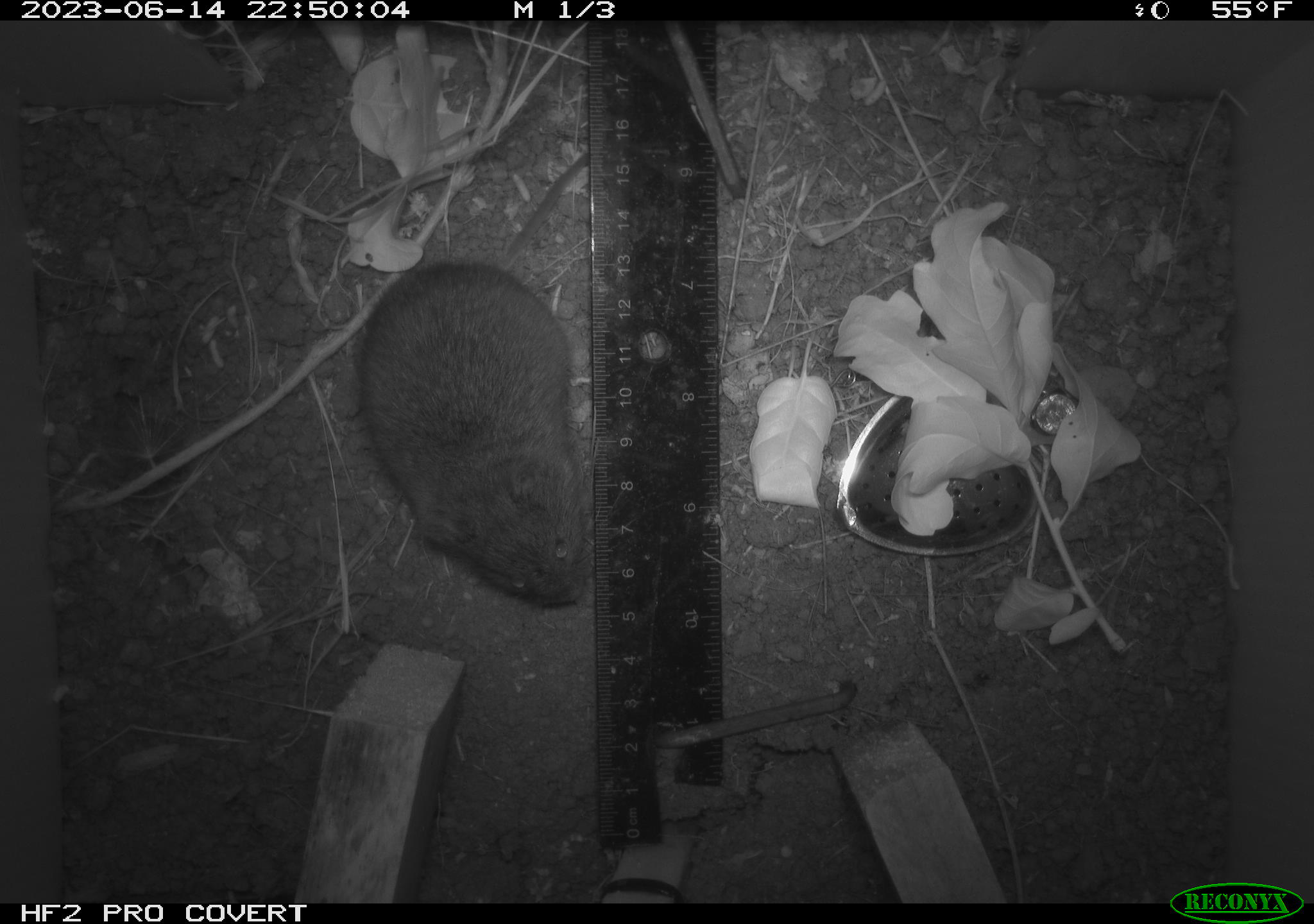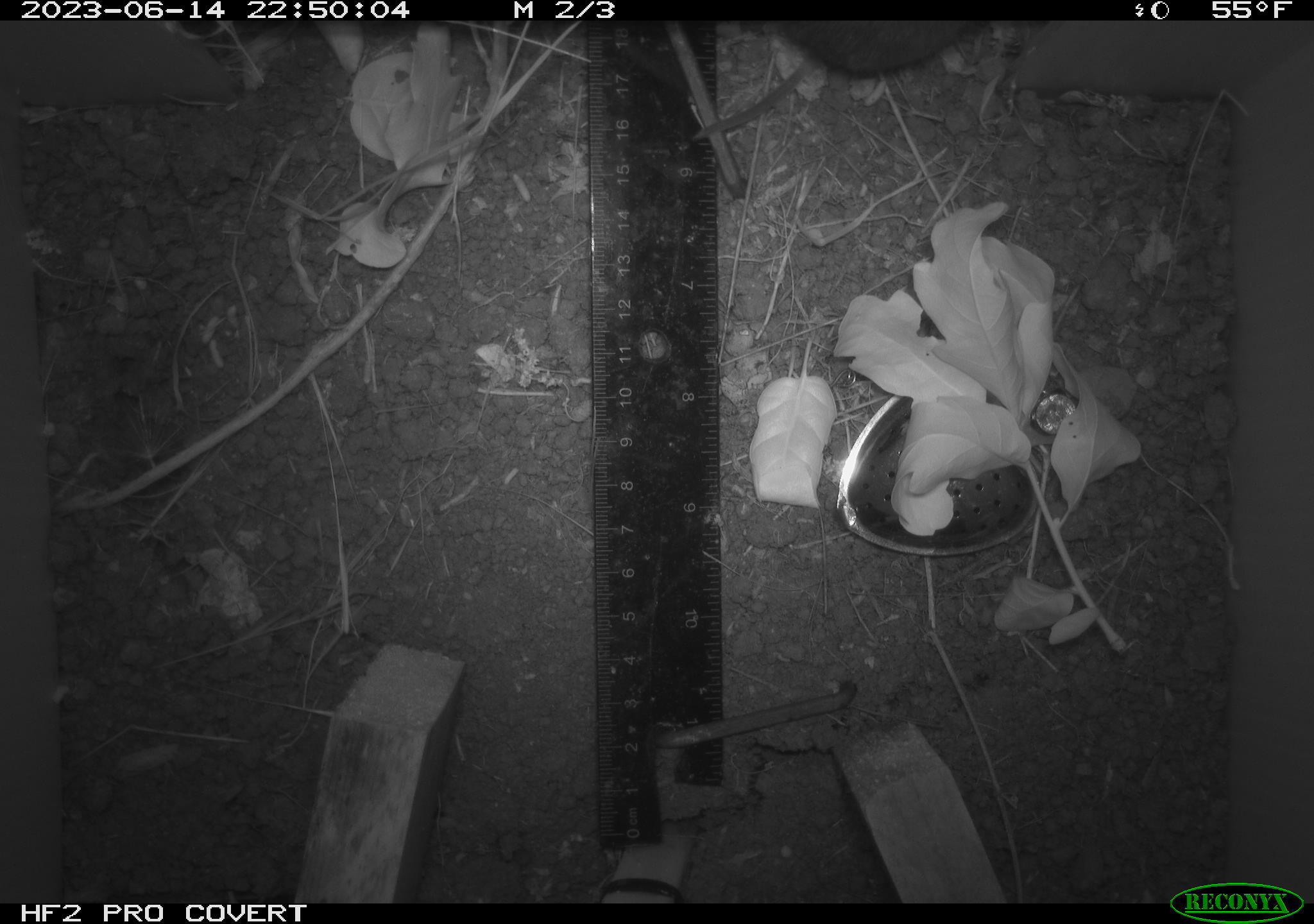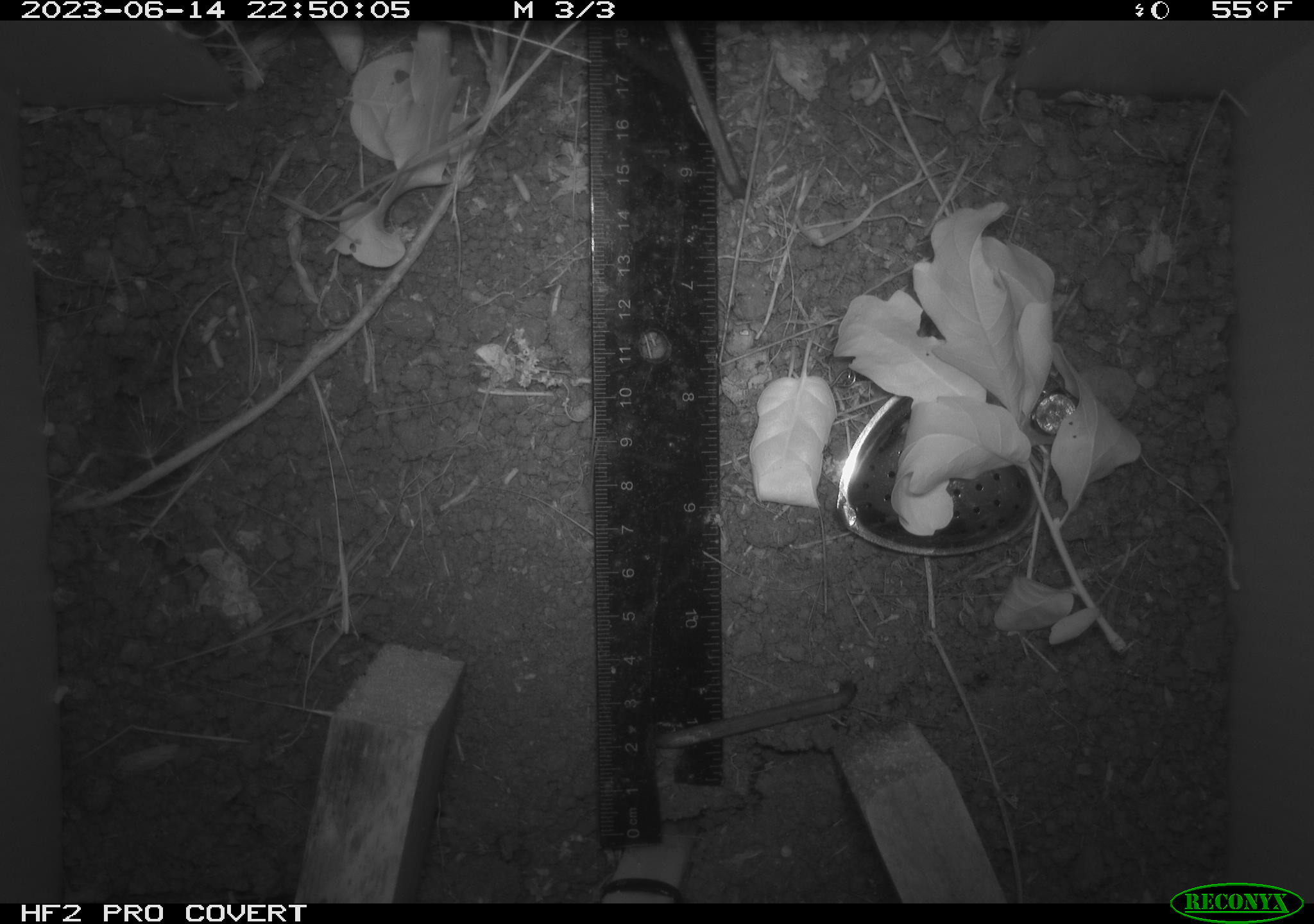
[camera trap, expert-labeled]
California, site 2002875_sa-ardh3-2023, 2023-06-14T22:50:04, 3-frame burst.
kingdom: Animalia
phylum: Chordata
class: Mammalia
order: Rodentia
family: Cricetidae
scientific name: Arvicolinae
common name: voles, lemmings, and muskrats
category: arvicolinae subfamily